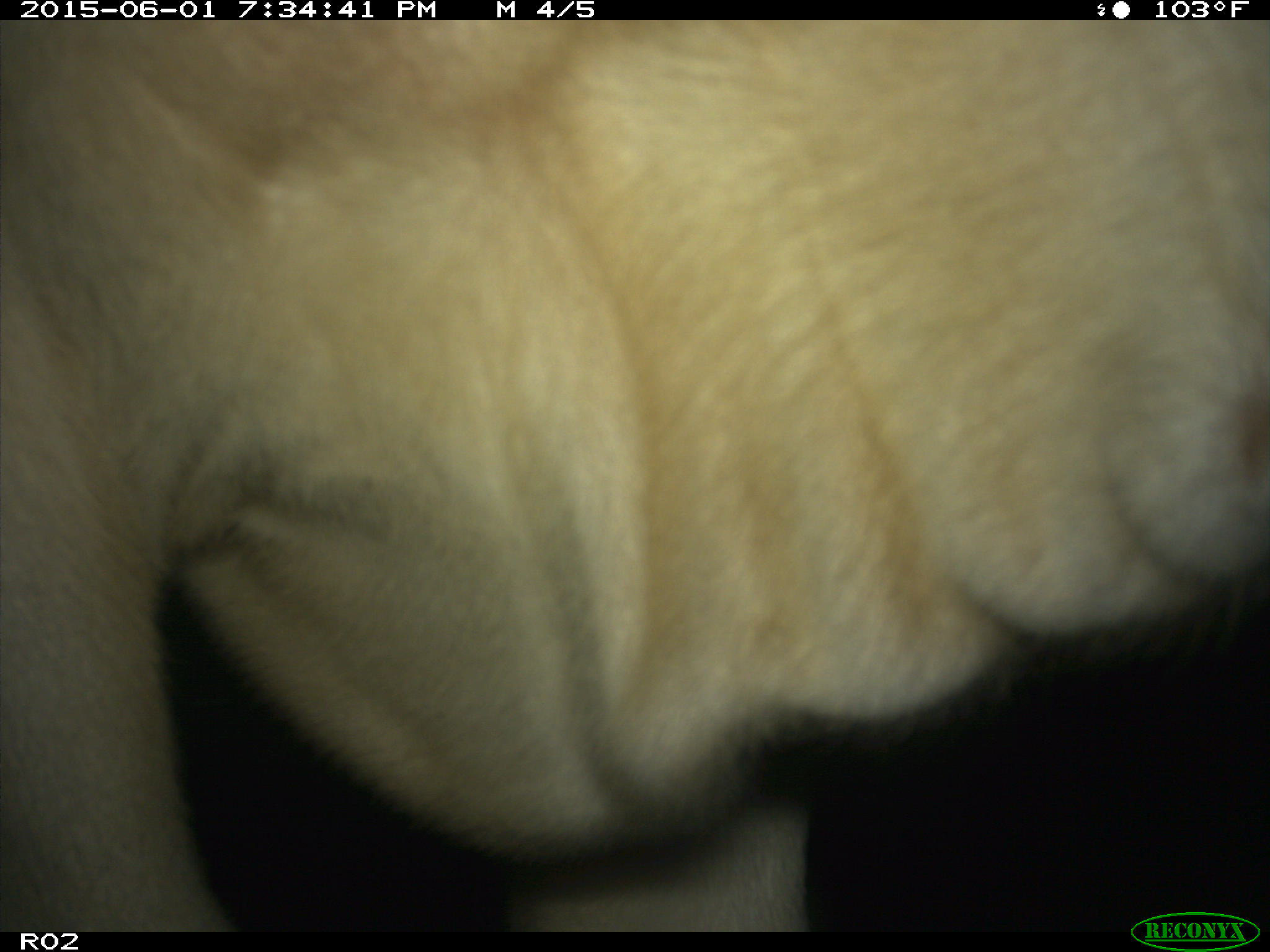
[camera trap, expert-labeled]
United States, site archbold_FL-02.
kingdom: Animalia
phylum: Chordata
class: Mammalia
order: Artiodactyla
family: Bovidae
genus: Bos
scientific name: Bos taurus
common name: domestic cow